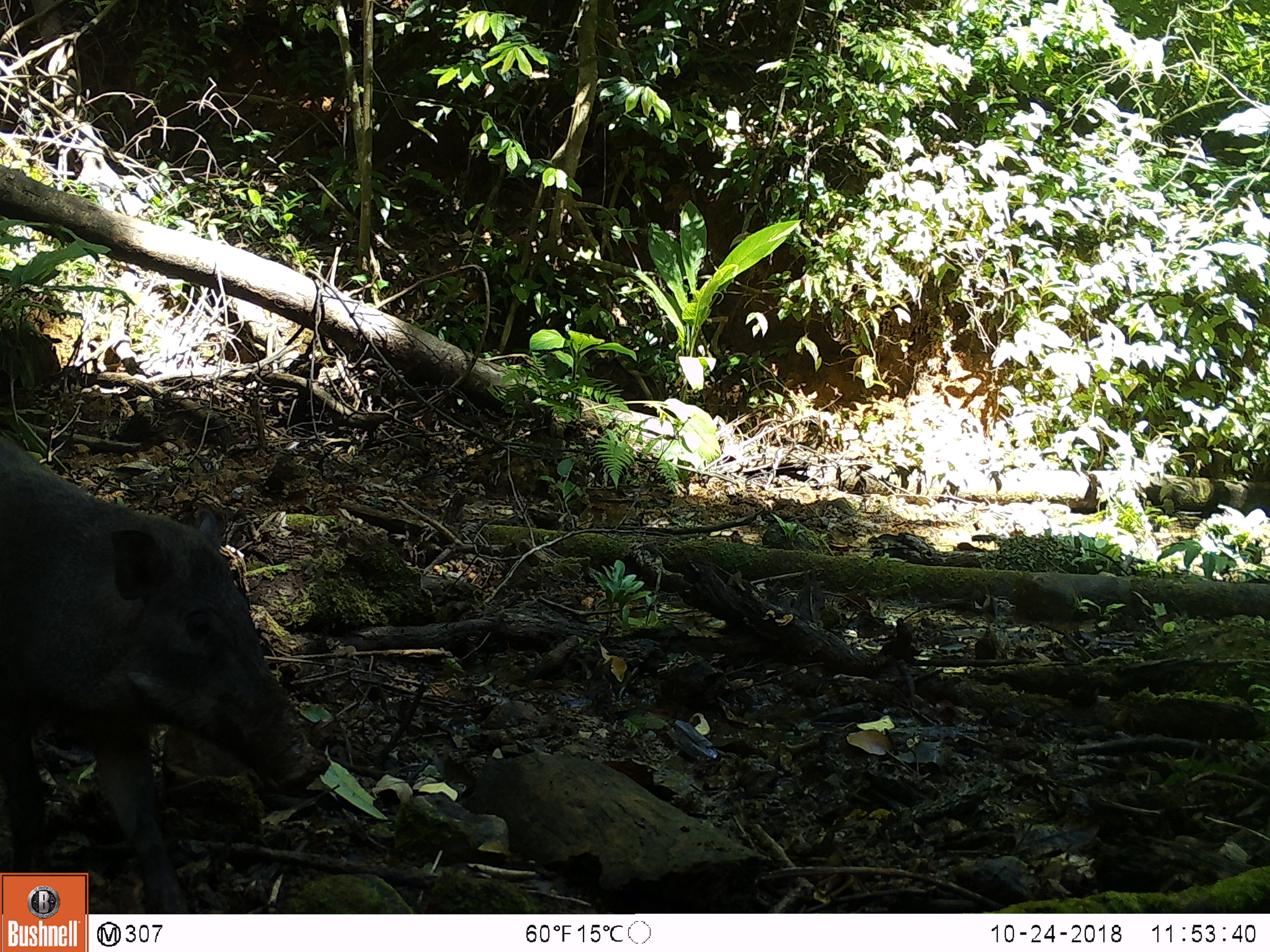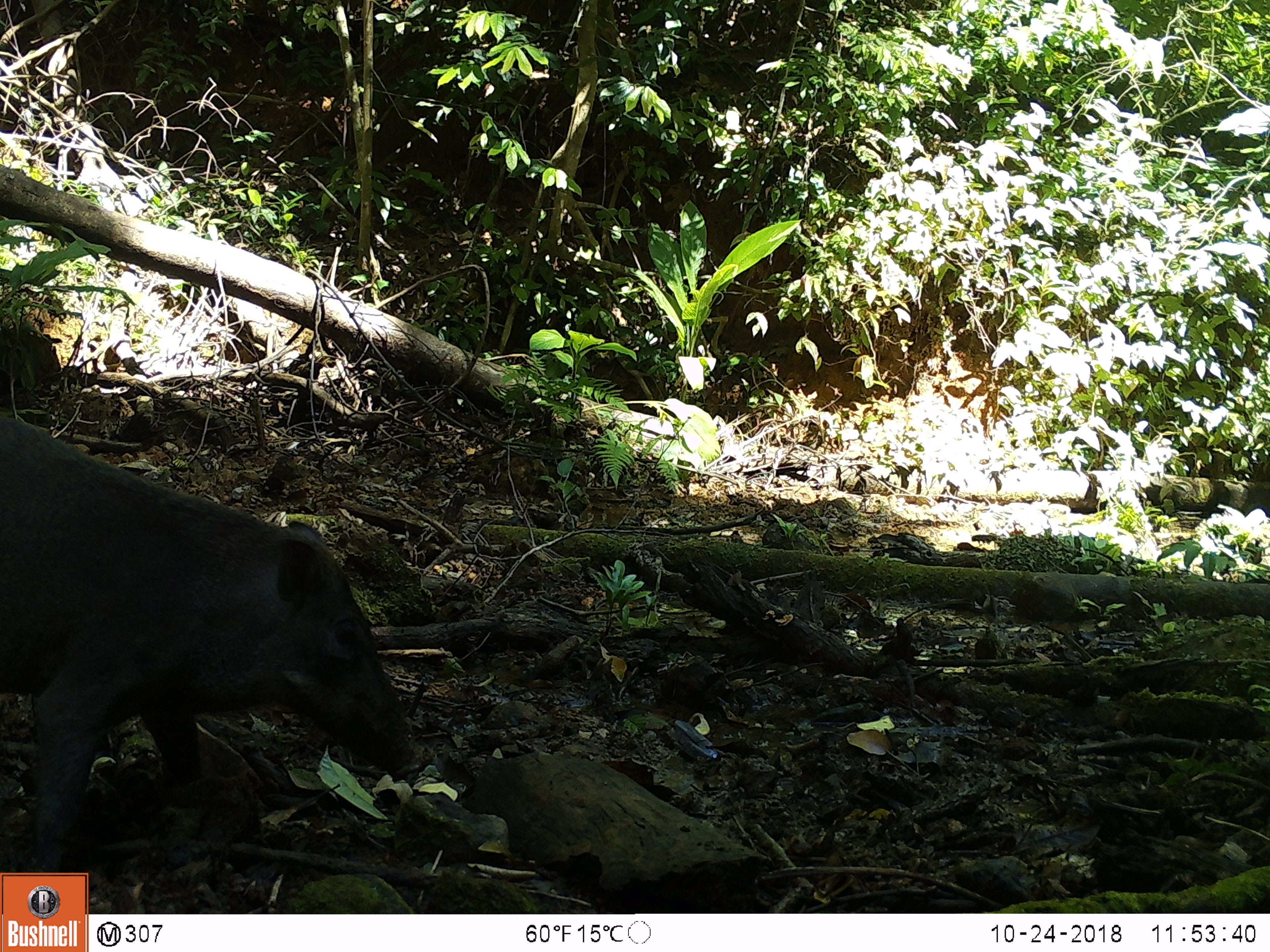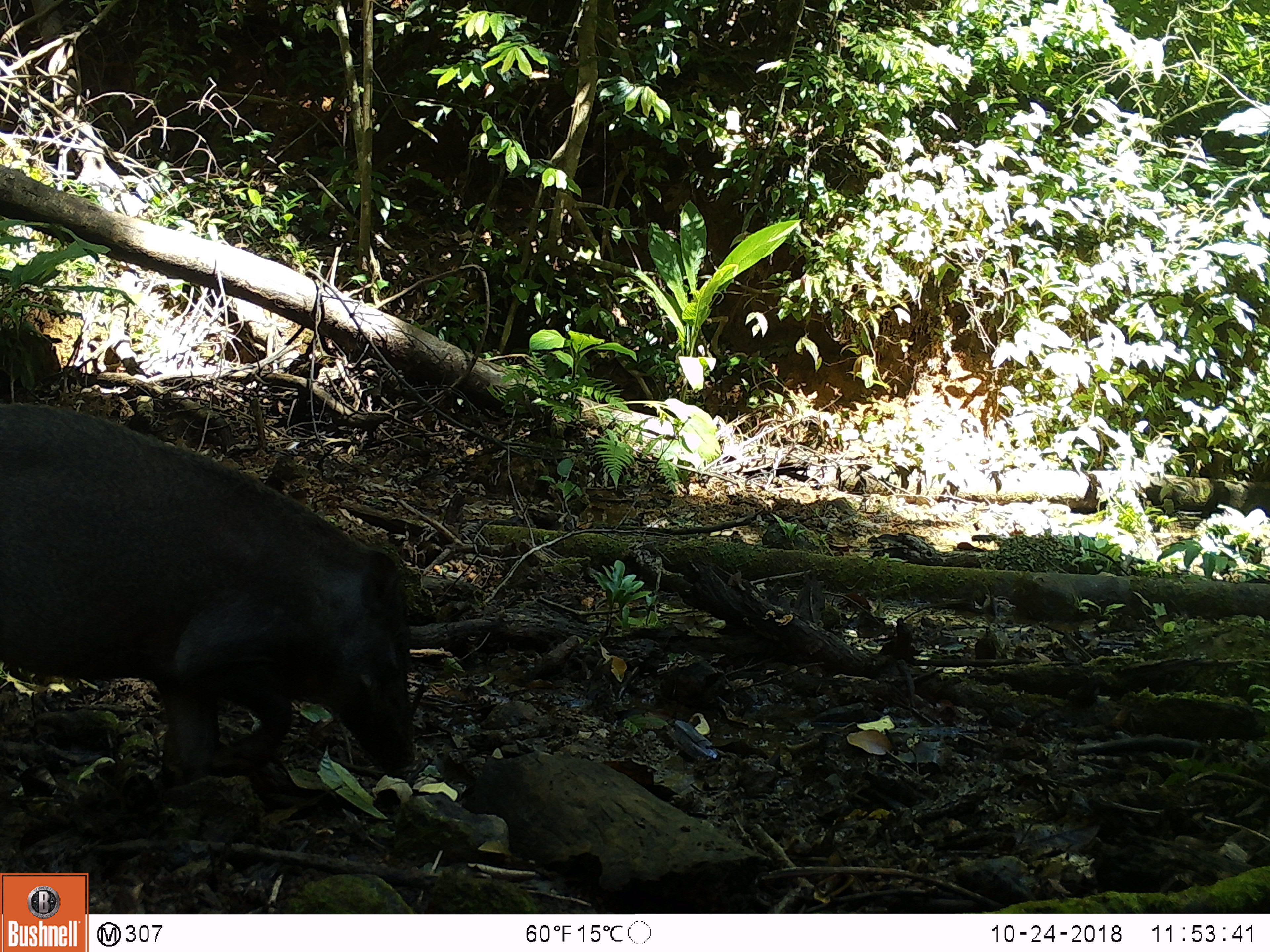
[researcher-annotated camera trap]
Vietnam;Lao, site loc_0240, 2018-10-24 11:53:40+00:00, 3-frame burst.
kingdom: Animalia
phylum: Chordata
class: Mammalia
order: Artiodactyla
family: Suidae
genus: Sus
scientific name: Sus scrofa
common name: eurasian wild pig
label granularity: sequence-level